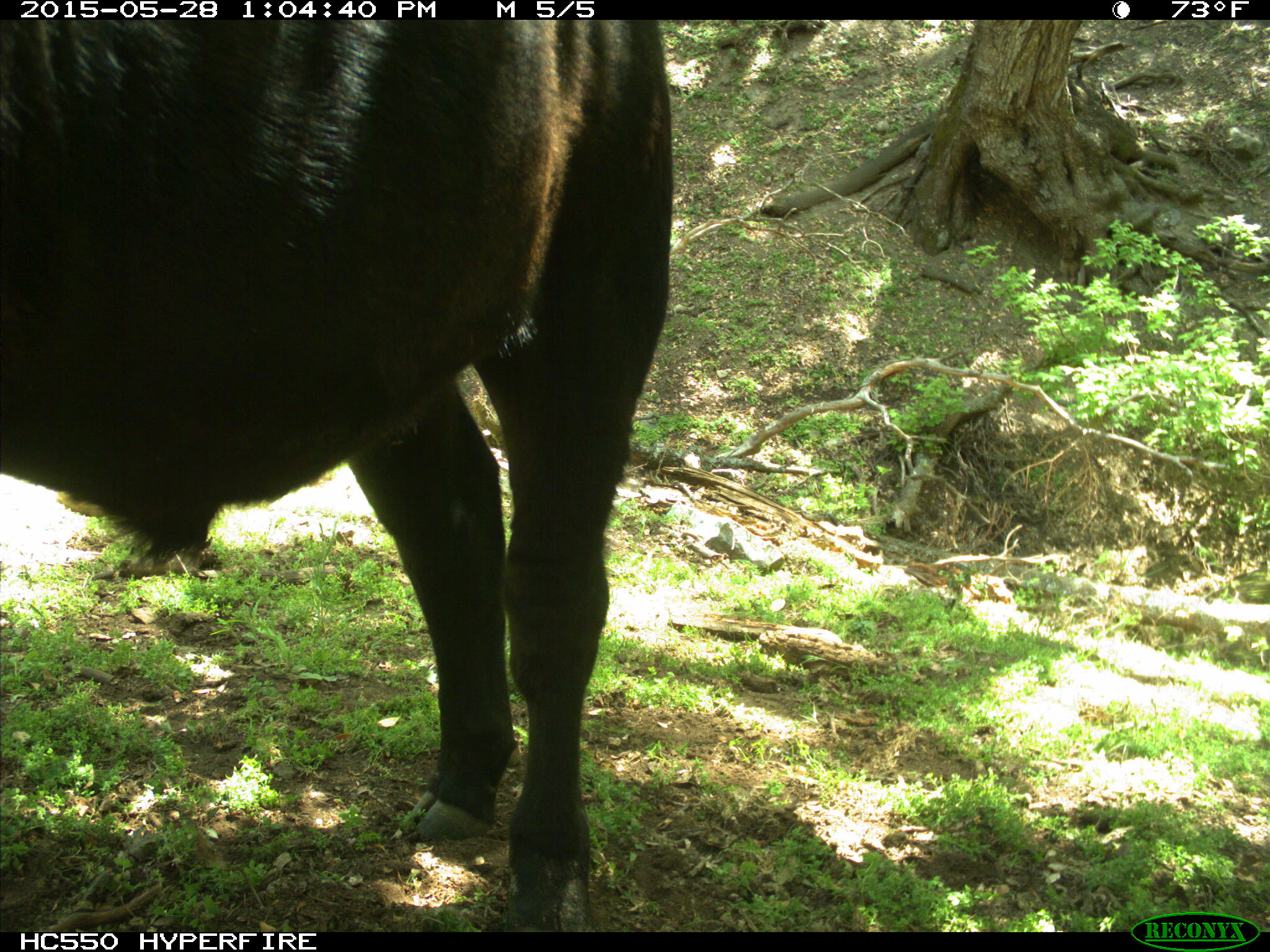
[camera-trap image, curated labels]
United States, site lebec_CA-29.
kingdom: Animalia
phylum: Chordata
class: Mammalia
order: Artiodactyla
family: Bovidae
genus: Bos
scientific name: Bos taurus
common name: domestic cow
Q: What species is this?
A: Bos taurus (domestic cow).